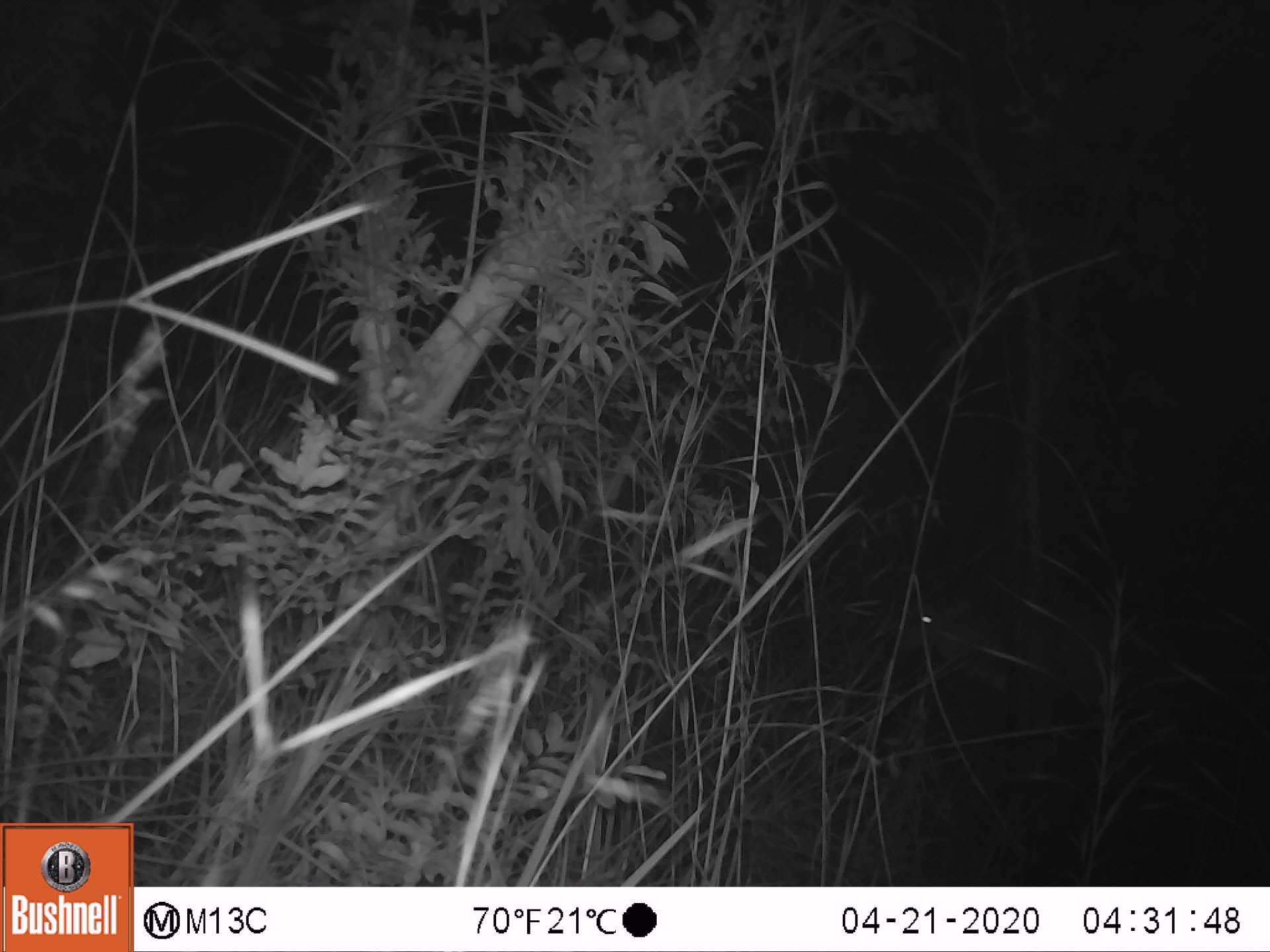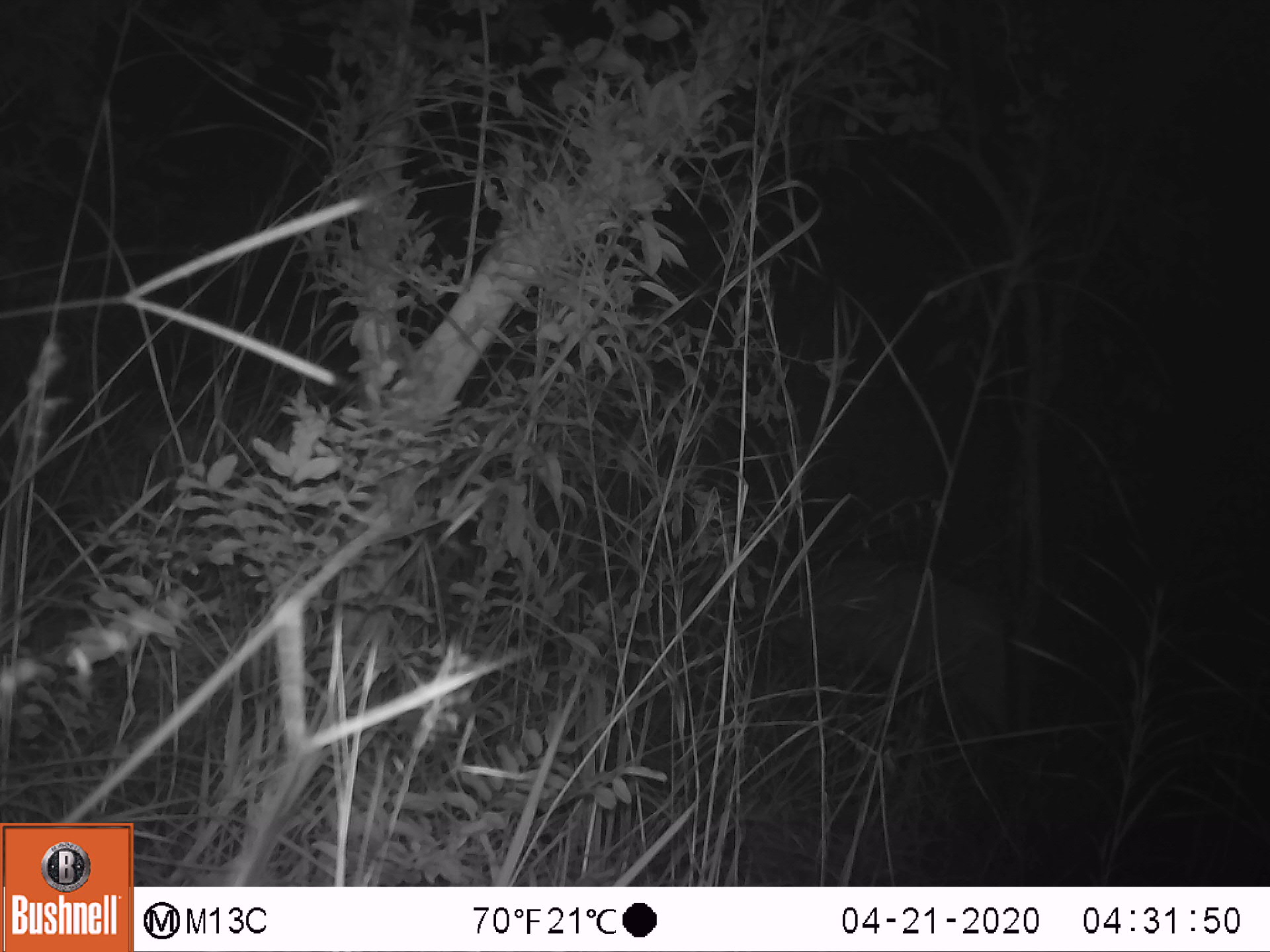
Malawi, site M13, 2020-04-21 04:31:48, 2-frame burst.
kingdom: Animalia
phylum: Chordata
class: Mammalia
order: Artiodactyla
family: Bovidae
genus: Tragelaphus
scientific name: Tragelaphus sylvaticus sylvaticus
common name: cape bushbuck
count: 1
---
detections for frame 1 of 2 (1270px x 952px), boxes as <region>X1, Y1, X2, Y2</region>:
cape bushbuck: <region>894, 584, 1016, 697</region>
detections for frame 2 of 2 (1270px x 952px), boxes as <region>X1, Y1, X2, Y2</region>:
cape bushbuck: <region>755, 551, 1026, 753</region>